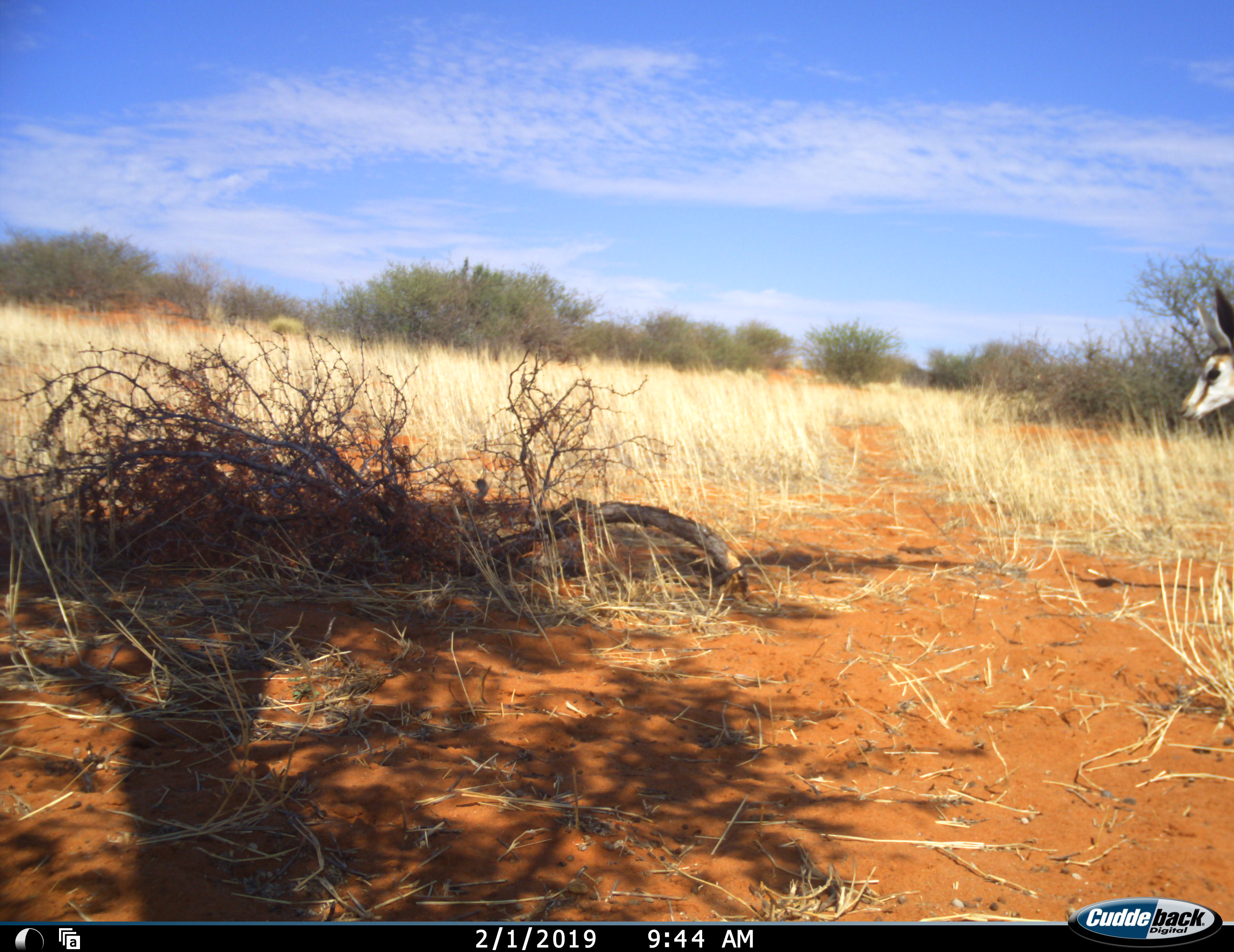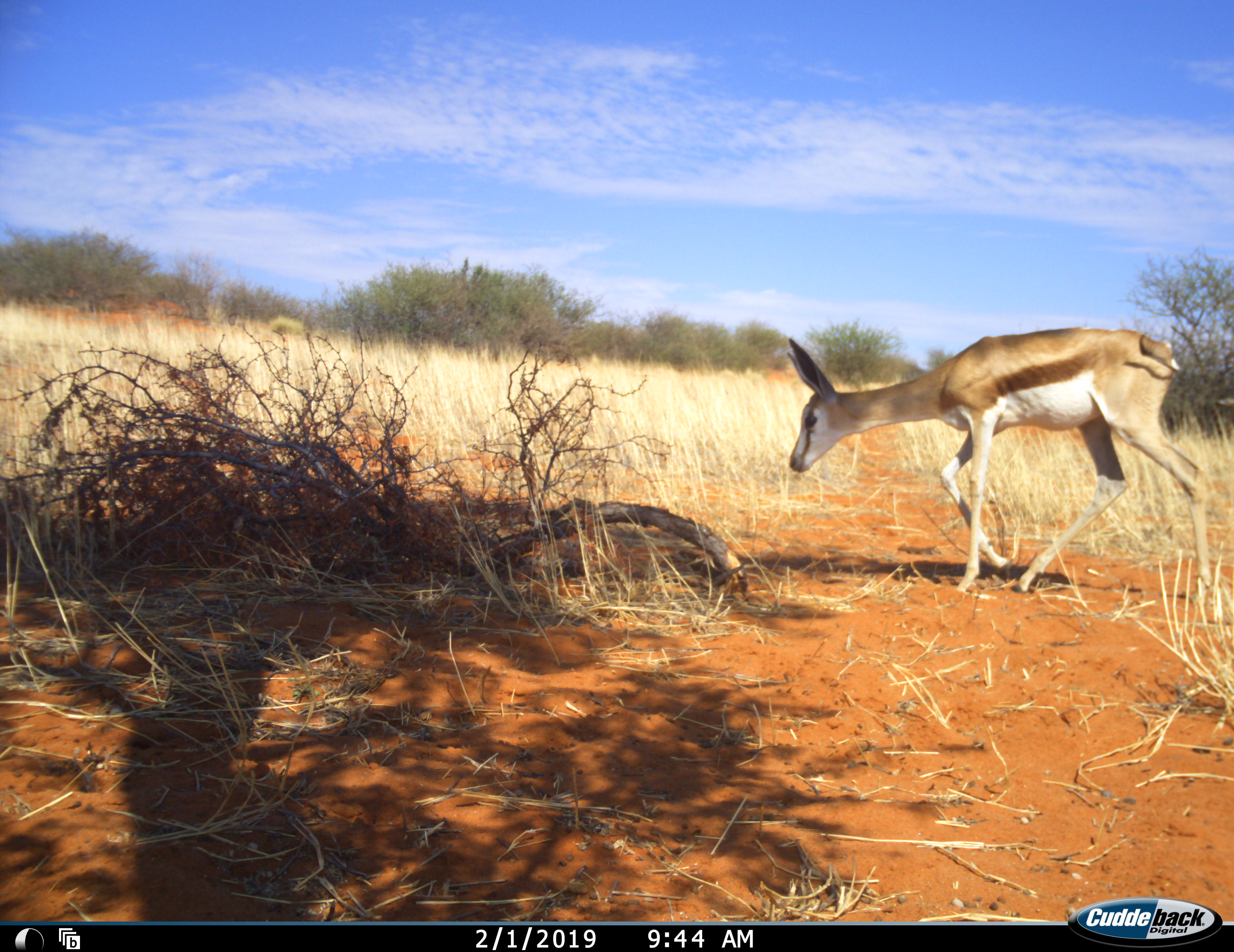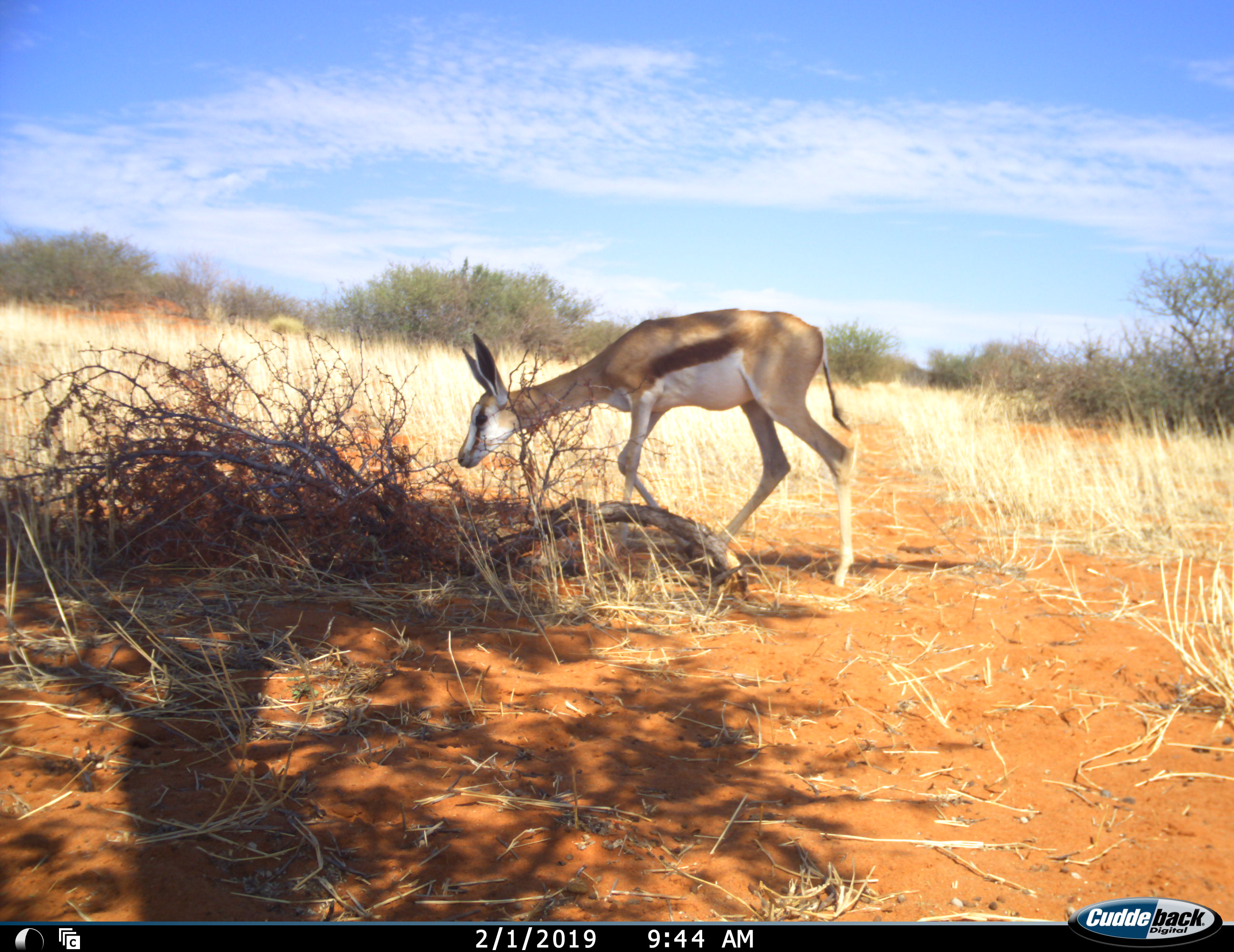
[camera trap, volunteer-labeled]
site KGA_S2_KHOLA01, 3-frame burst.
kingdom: Animalia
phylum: Chordata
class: Mammalia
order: Artiodactyla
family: Bovidae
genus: Antidorcas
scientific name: Antidorcas marsupialis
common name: springbok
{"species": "springbok (Antidorcas marsupialis)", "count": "1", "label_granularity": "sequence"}